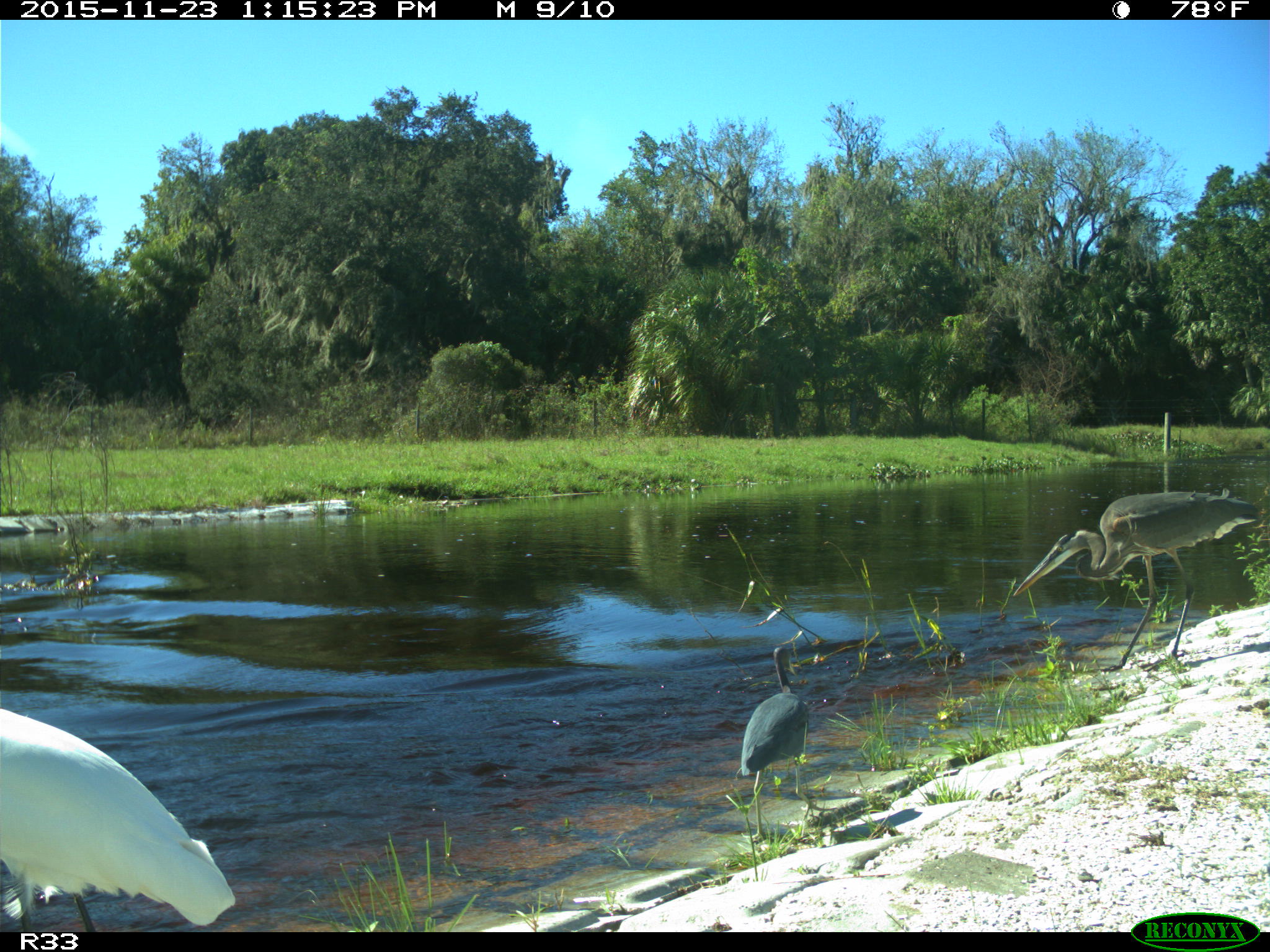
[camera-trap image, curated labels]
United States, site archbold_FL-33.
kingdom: Animalia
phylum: Chordata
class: Aves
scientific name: Aves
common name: birds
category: unidentified bird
Unidentified bird (birds) (Aves).